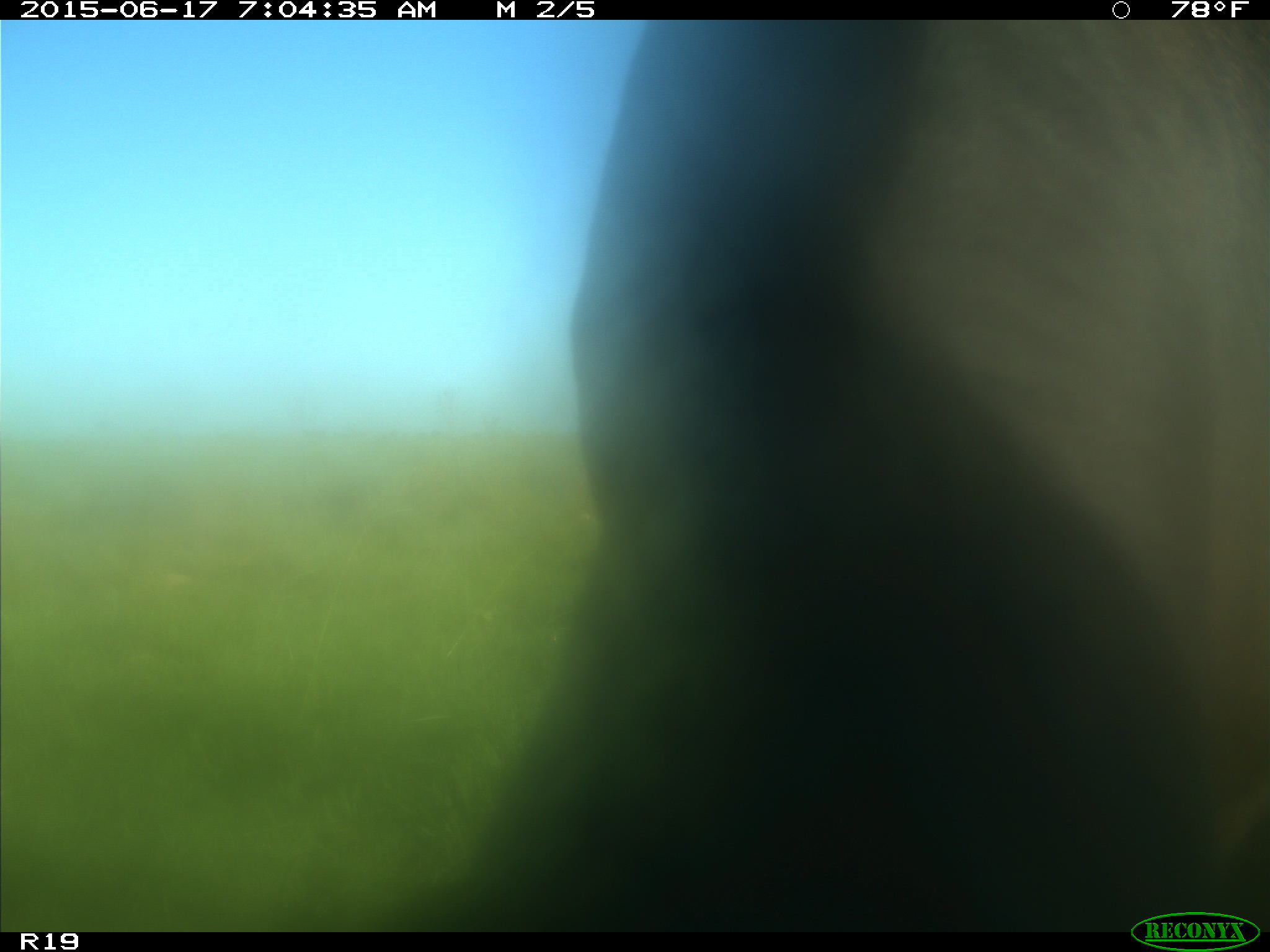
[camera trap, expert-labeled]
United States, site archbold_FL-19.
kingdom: Animalia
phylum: Chordata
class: Mammalia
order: Artiodactyla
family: Bovidae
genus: Bos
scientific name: Bos taurus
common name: domestic cow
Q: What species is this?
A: Bos taurus (domestic cow).